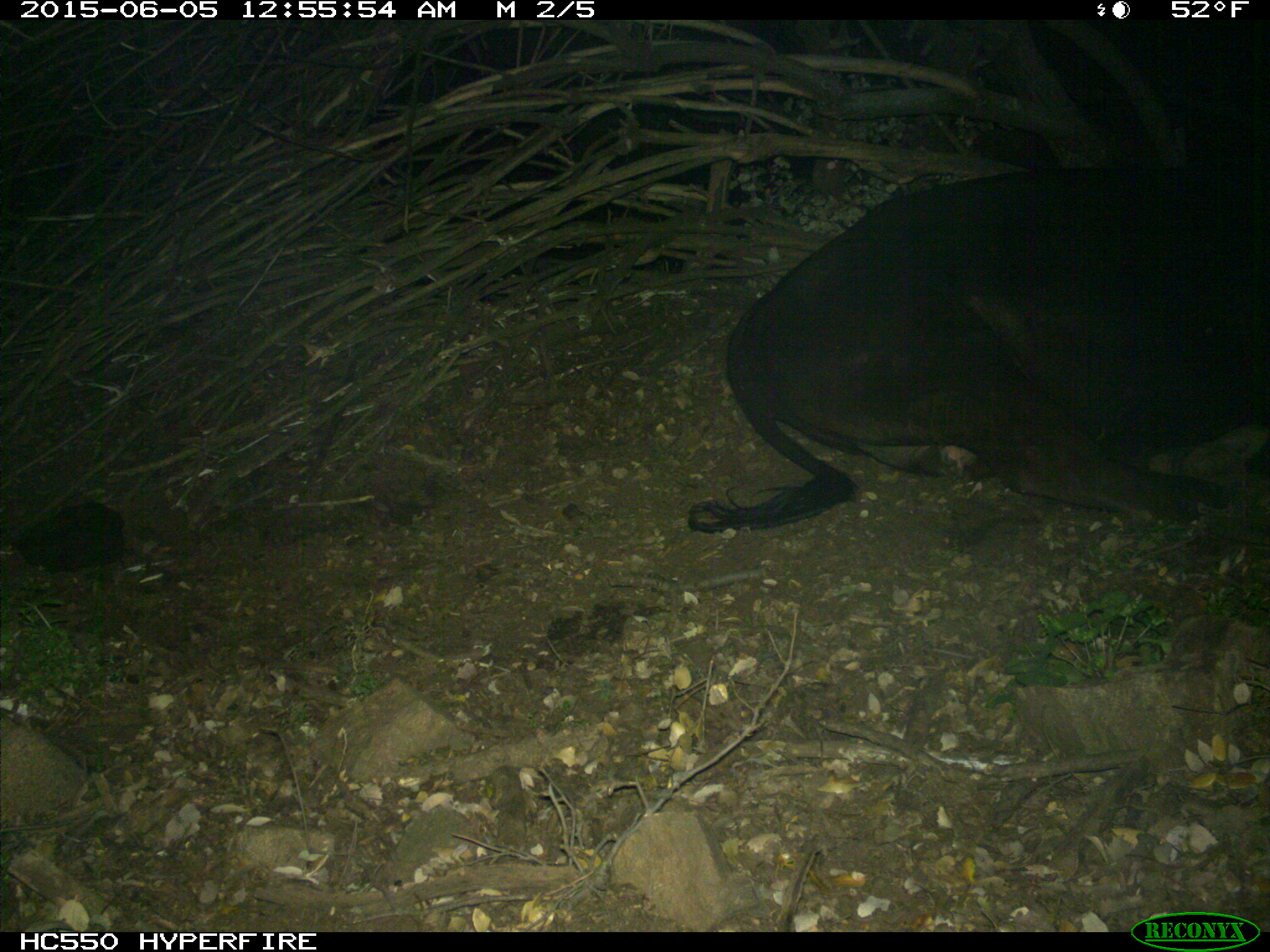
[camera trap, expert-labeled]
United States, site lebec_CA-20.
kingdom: Animalia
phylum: Chordata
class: Mammalia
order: Artiodactyla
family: Bovidae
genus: Bos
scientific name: Bos taurus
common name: domestic cow